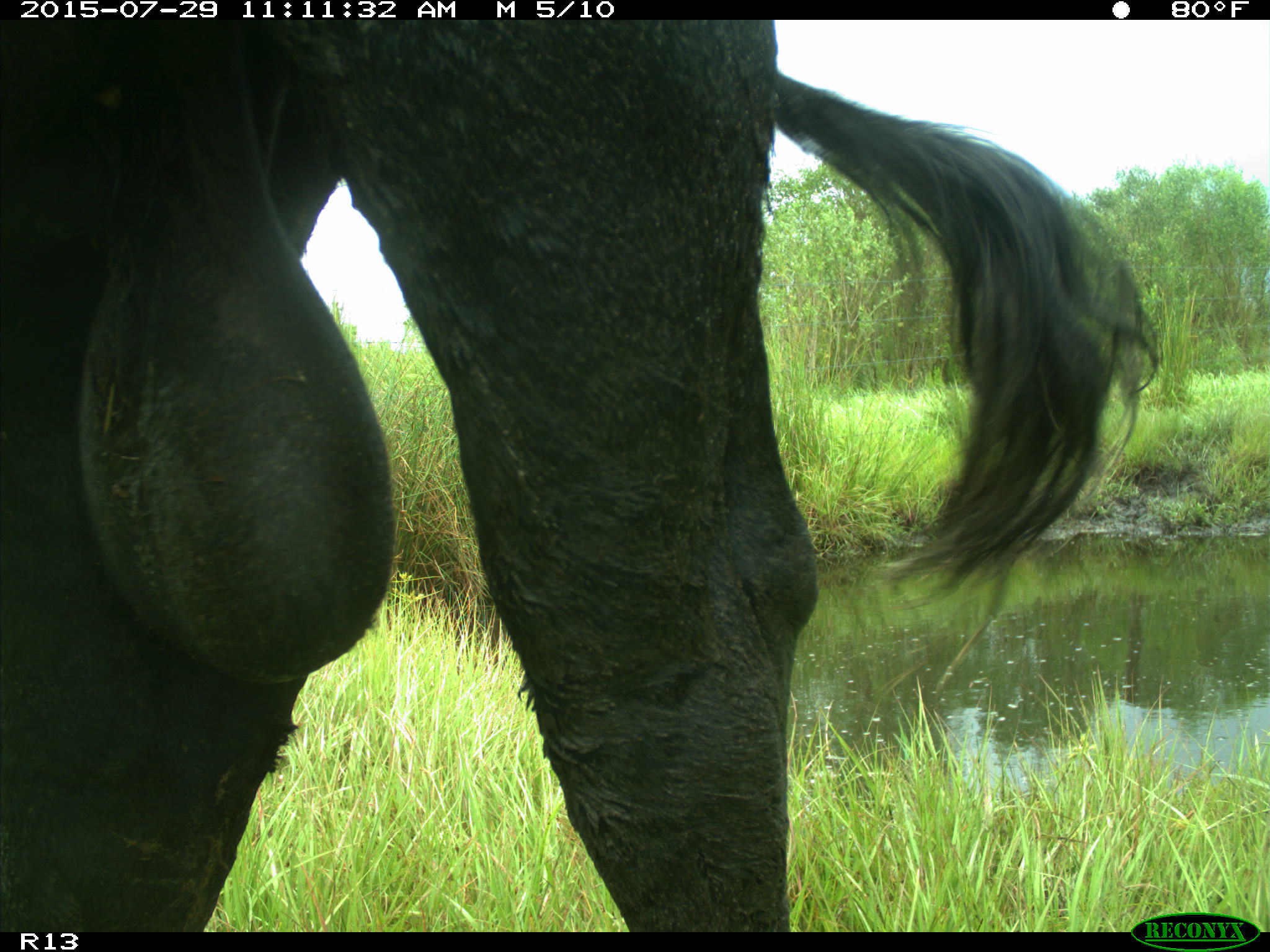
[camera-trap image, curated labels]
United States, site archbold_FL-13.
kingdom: Animalia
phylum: Chordata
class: Mammalia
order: Artiodactyla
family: Bovidae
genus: Bos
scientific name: Bos taurus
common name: domestic cow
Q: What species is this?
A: Bos taurus (domestic cow).